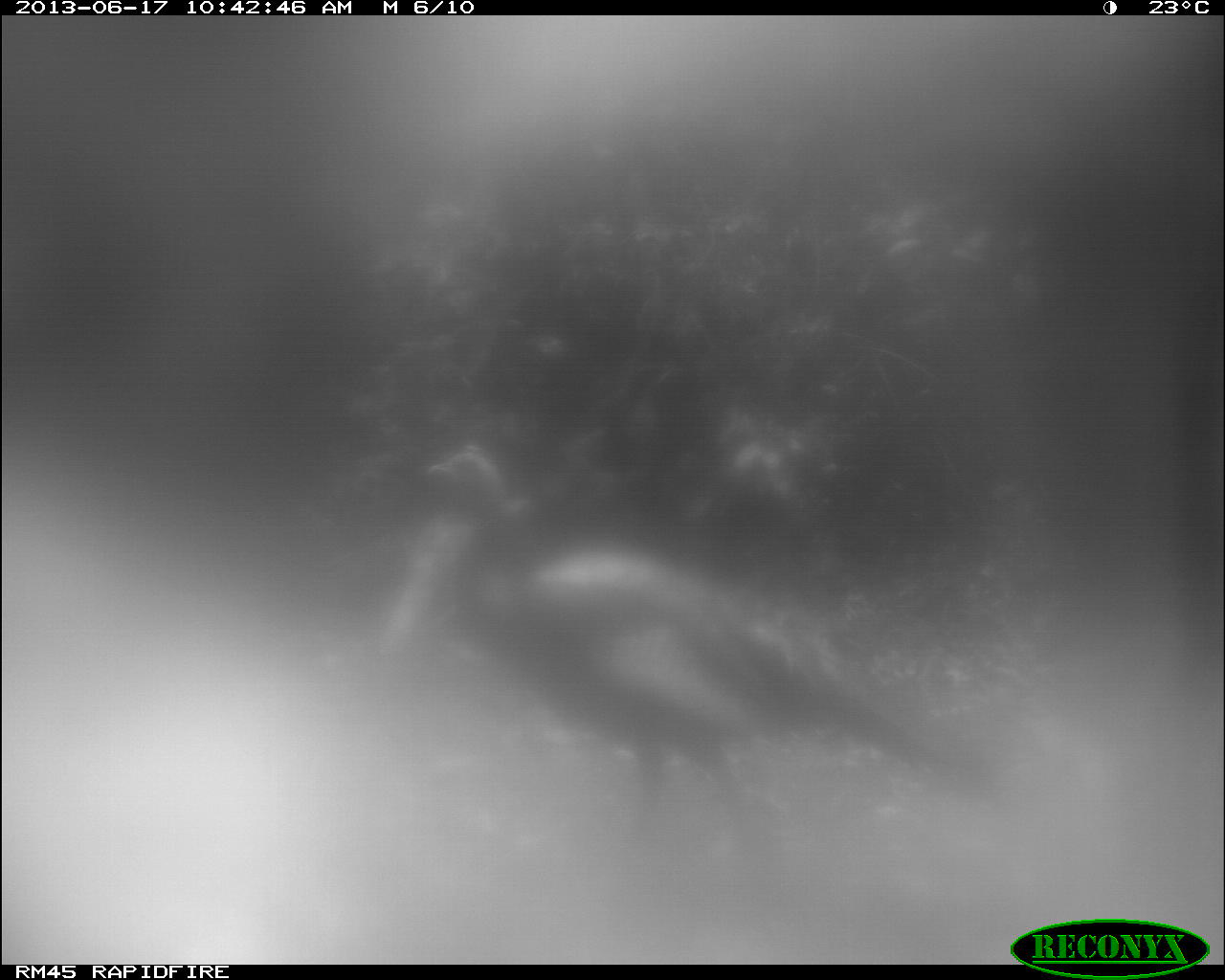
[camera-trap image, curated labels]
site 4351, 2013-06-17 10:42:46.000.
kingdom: Animalia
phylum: Chordata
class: Aves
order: Galliformes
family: Phasianidae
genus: Meleagris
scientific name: Meleagris ocellata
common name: ocellated turkey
Meleagris ocellata (ocellated turkey), count 1.